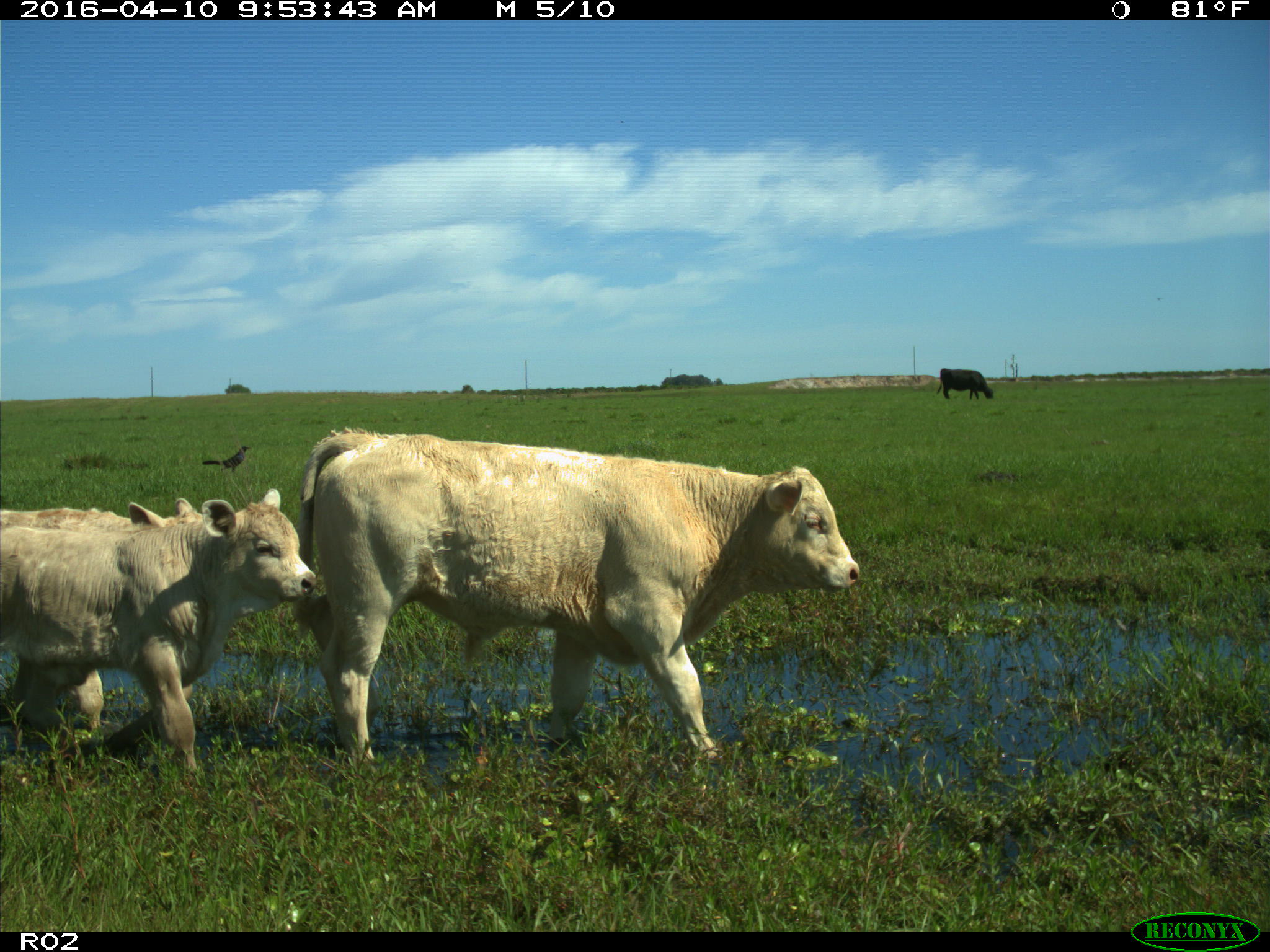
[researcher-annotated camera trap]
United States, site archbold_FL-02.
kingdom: Animalia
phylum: Chordata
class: Mammalia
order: Artiodactyla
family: Bovidae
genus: Bos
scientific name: Bos taurus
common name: domestic cow